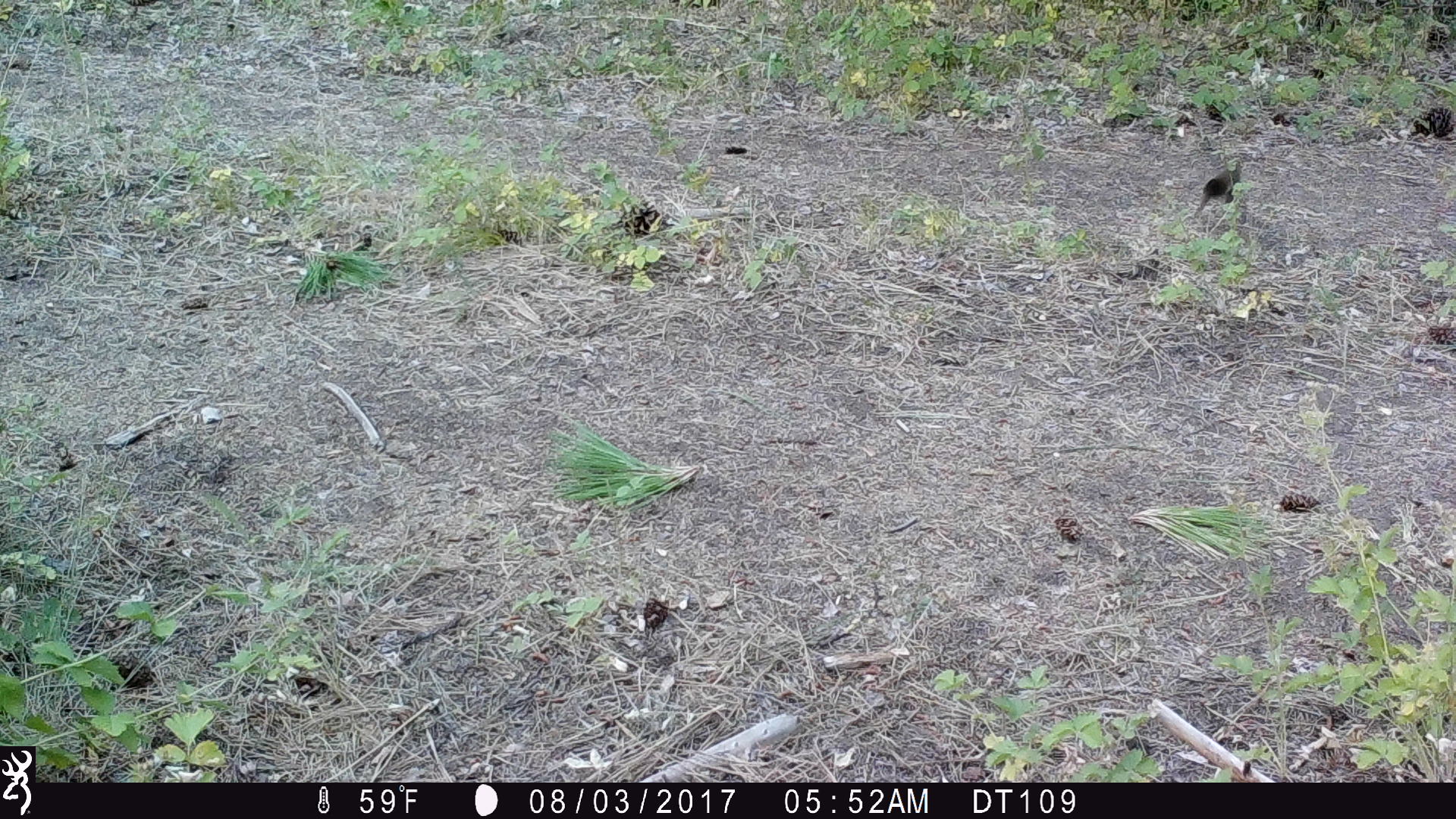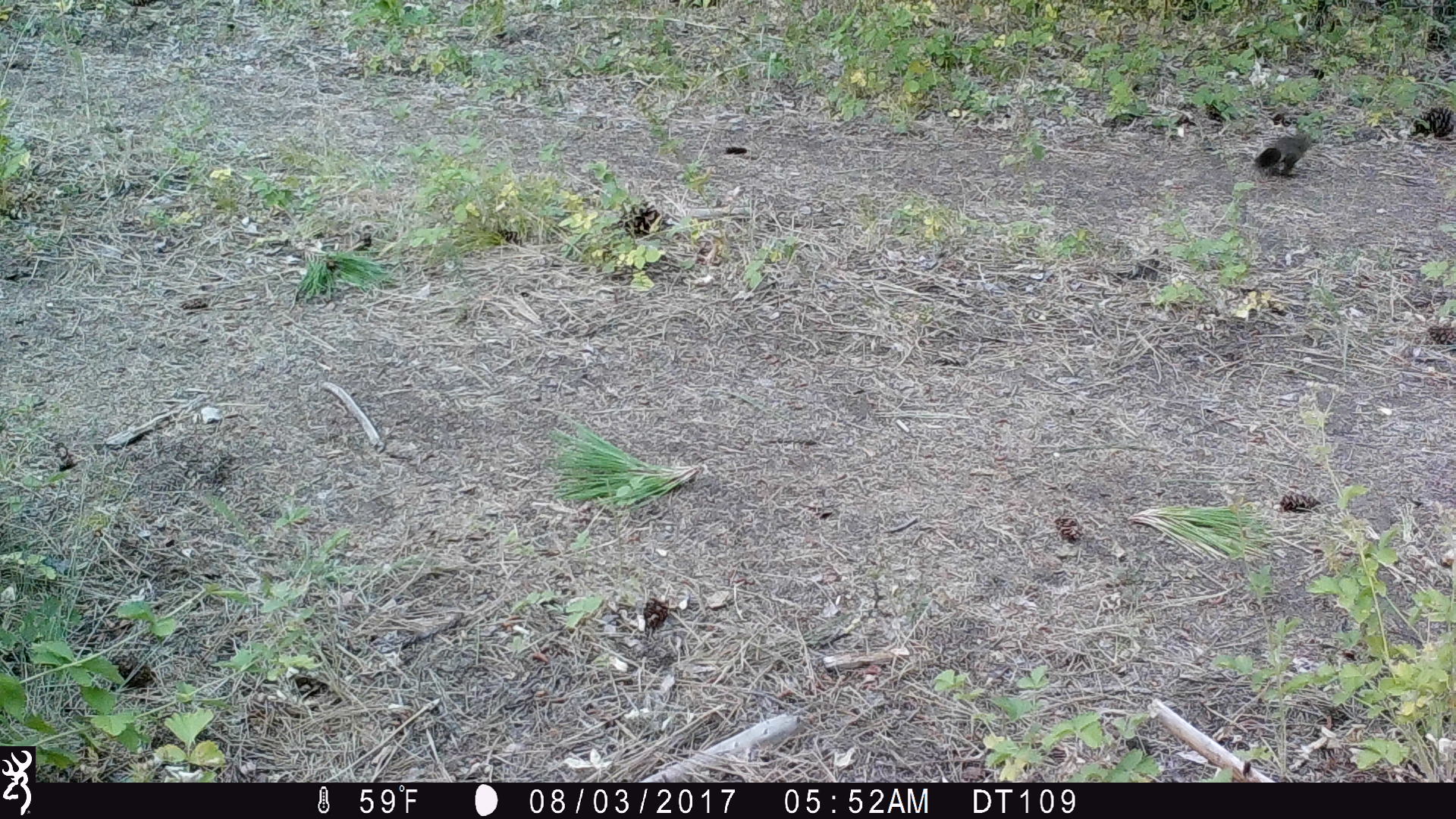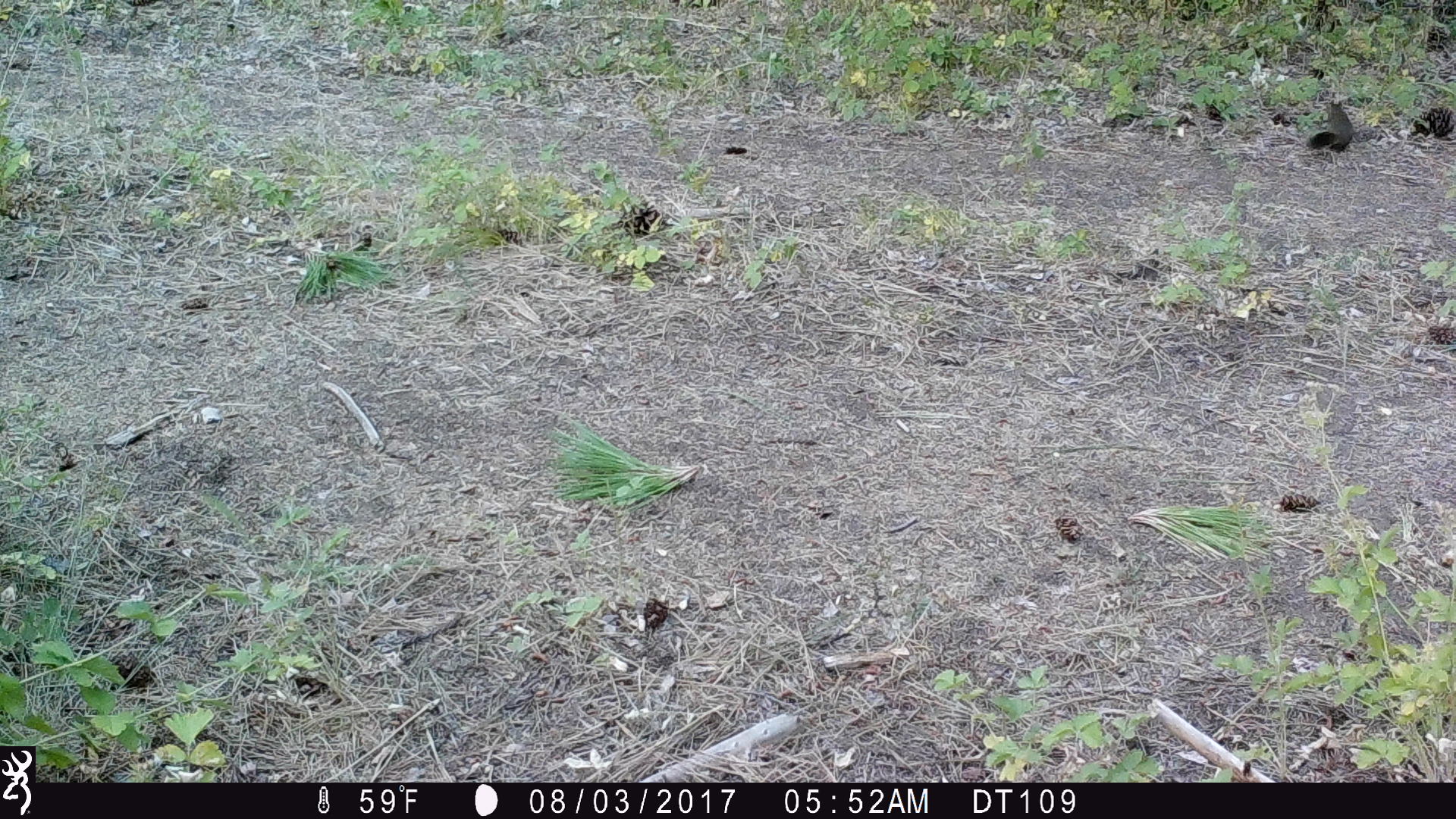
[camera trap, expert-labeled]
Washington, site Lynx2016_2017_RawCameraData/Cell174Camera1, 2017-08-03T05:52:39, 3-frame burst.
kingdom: Animalia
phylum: Chordata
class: Mammalia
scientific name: Mammalia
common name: small mammal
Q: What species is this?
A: Small mammal (Mammalia).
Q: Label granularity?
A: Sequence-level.